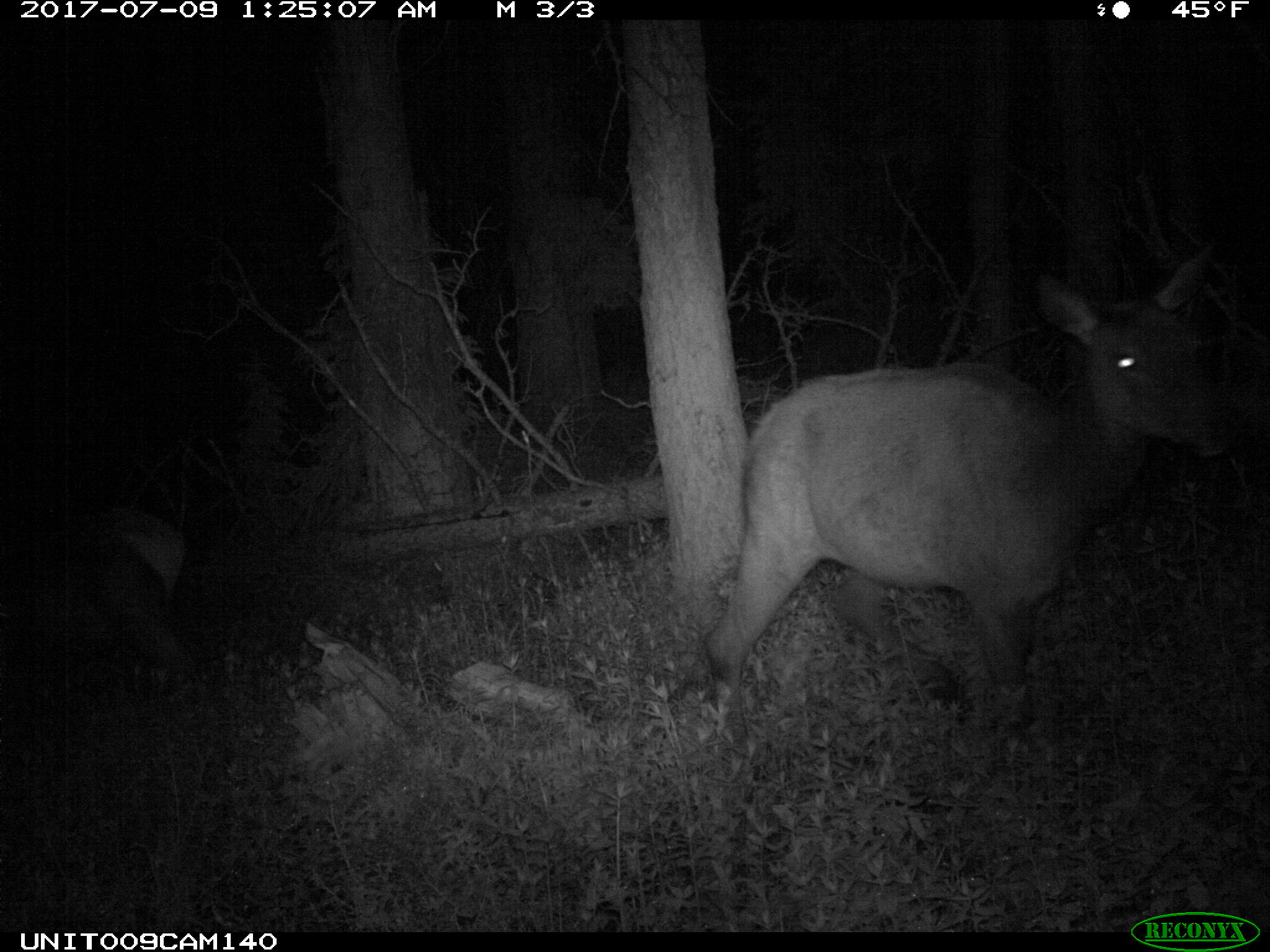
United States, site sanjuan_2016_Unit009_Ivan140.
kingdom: Animalia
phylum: Chordata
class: Mammalia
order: Artiodactyla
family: Cervidae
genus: Cervus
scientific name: Cervus elaphus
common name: red deer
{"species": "Cervus elaphus (red deer)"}